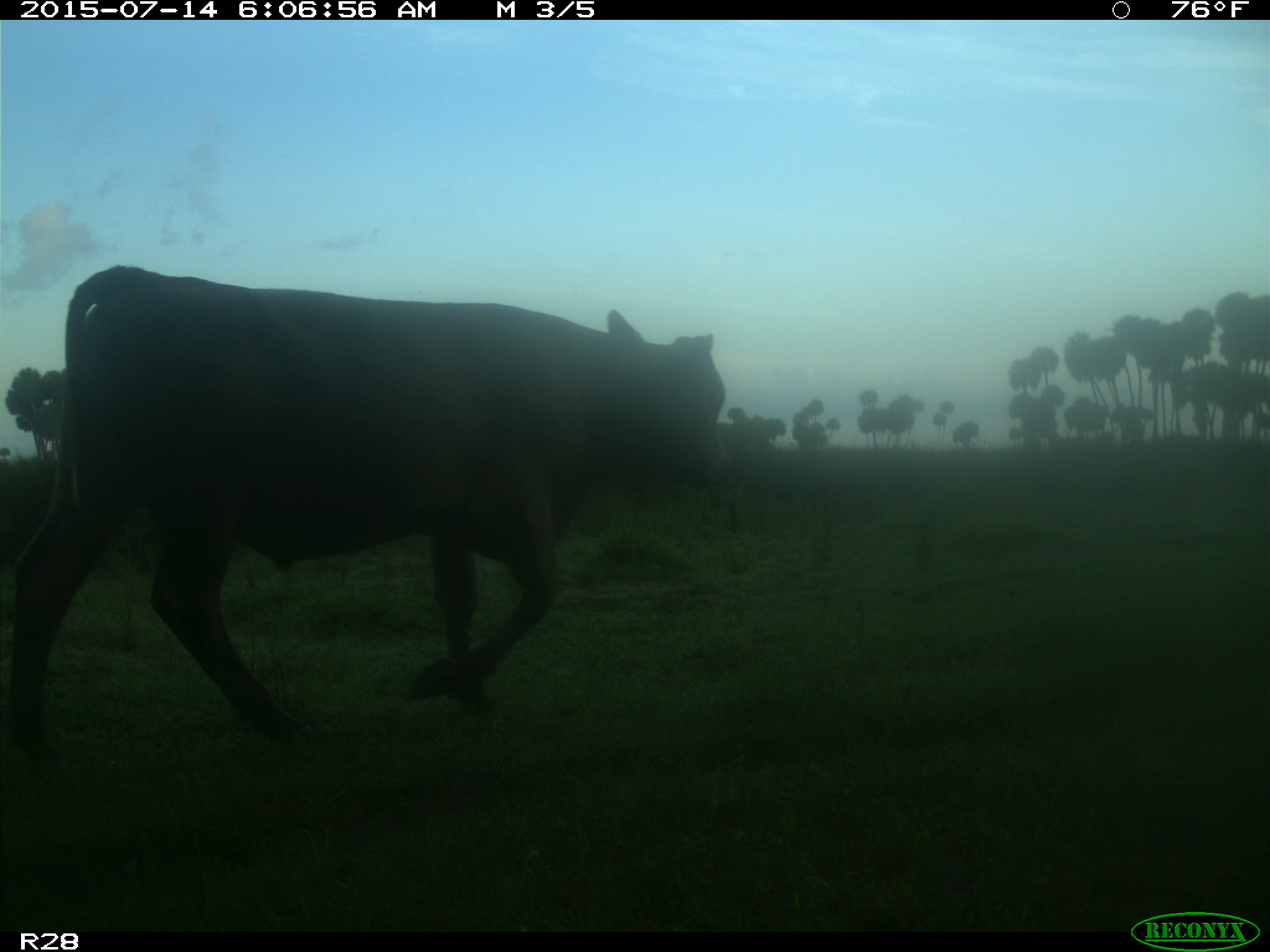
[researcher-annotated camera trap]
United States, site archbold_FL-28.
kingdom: Animalia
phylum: Chordata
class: Mammalia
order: Artiodactyla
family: Bovidae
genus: Bos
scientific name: Bos taurus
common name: domestic cow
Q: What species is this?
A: Bos taurus (domestic cow).